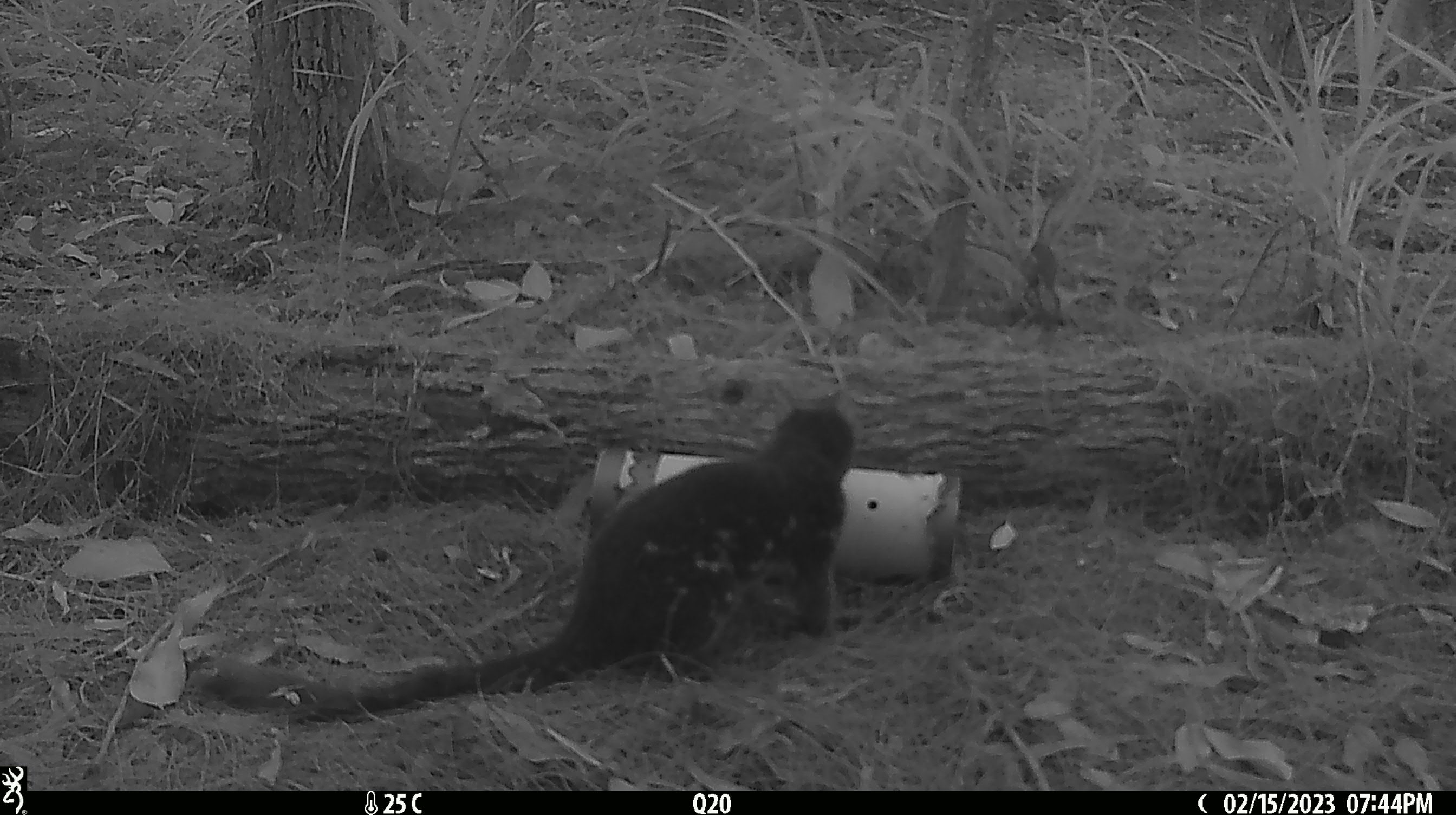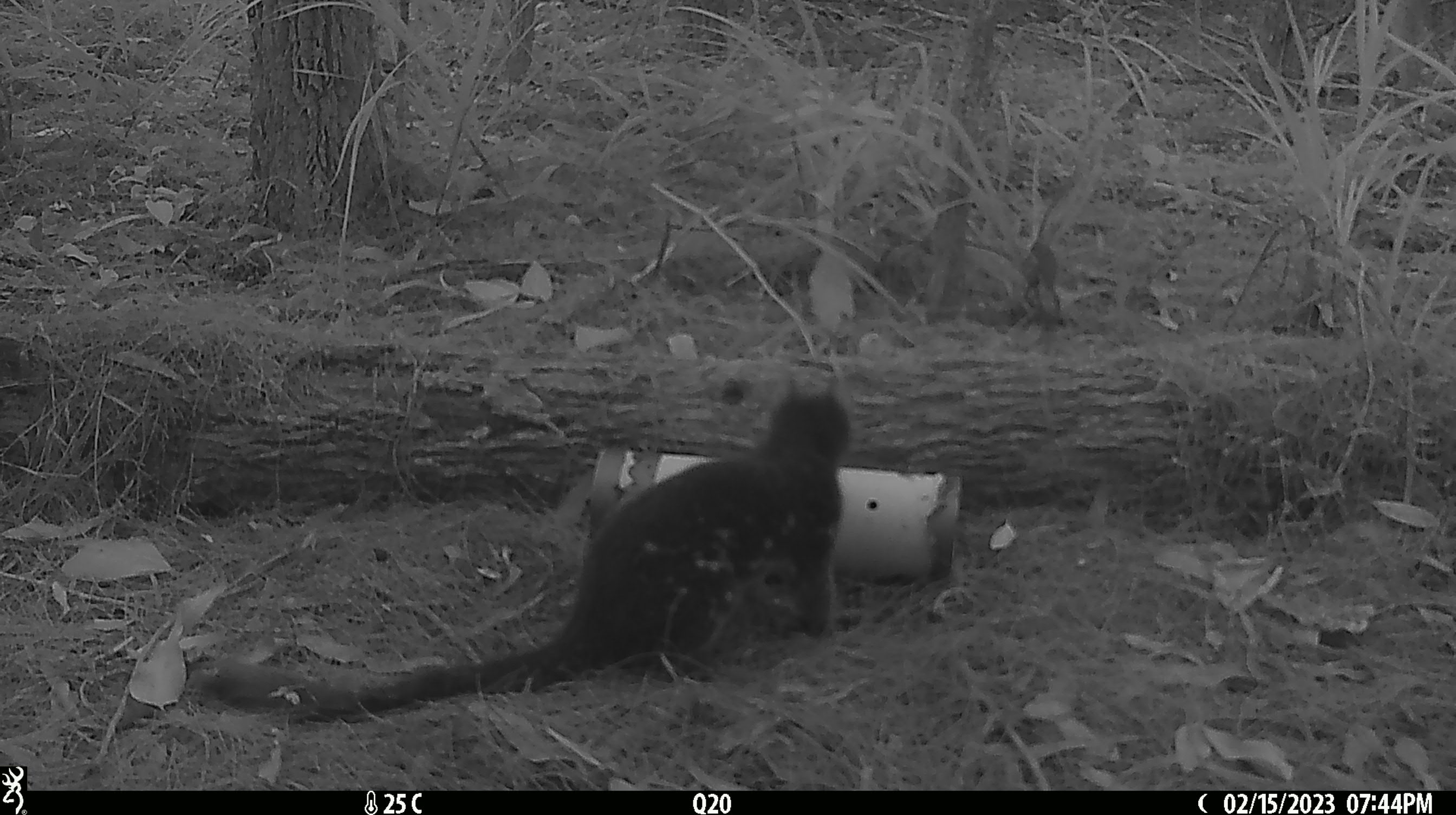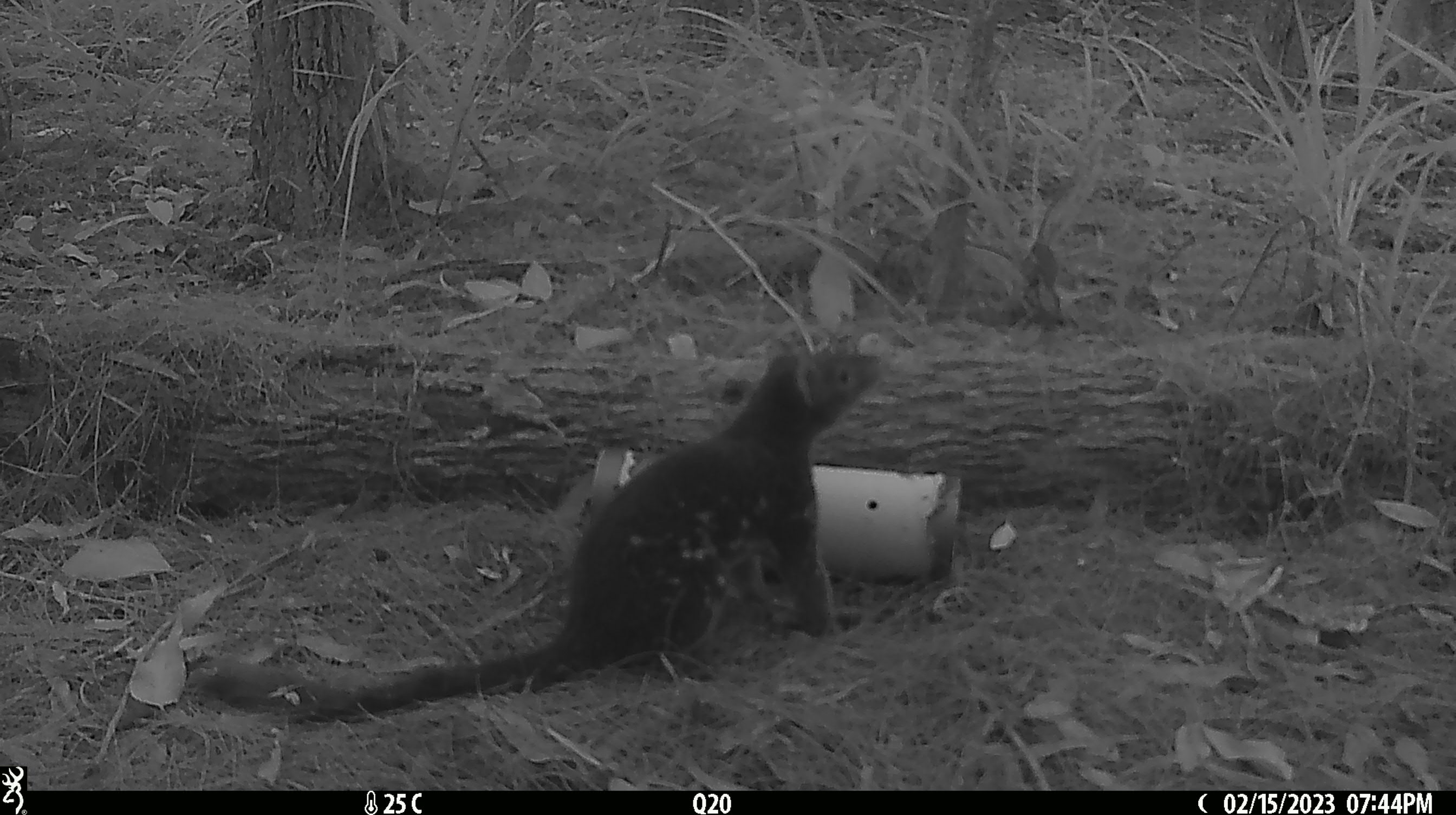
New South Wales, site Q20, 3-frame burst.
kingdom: Animalia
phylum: Chordata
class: Mammalia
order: Dasyuromorphia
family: Dasyuridae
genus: Dasyurus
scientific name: Dasyurus maculatus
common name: spotted-tailed quoll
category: quoll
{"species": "quoll (spotted-tailed quoll) (Dasyurus maculatus)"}